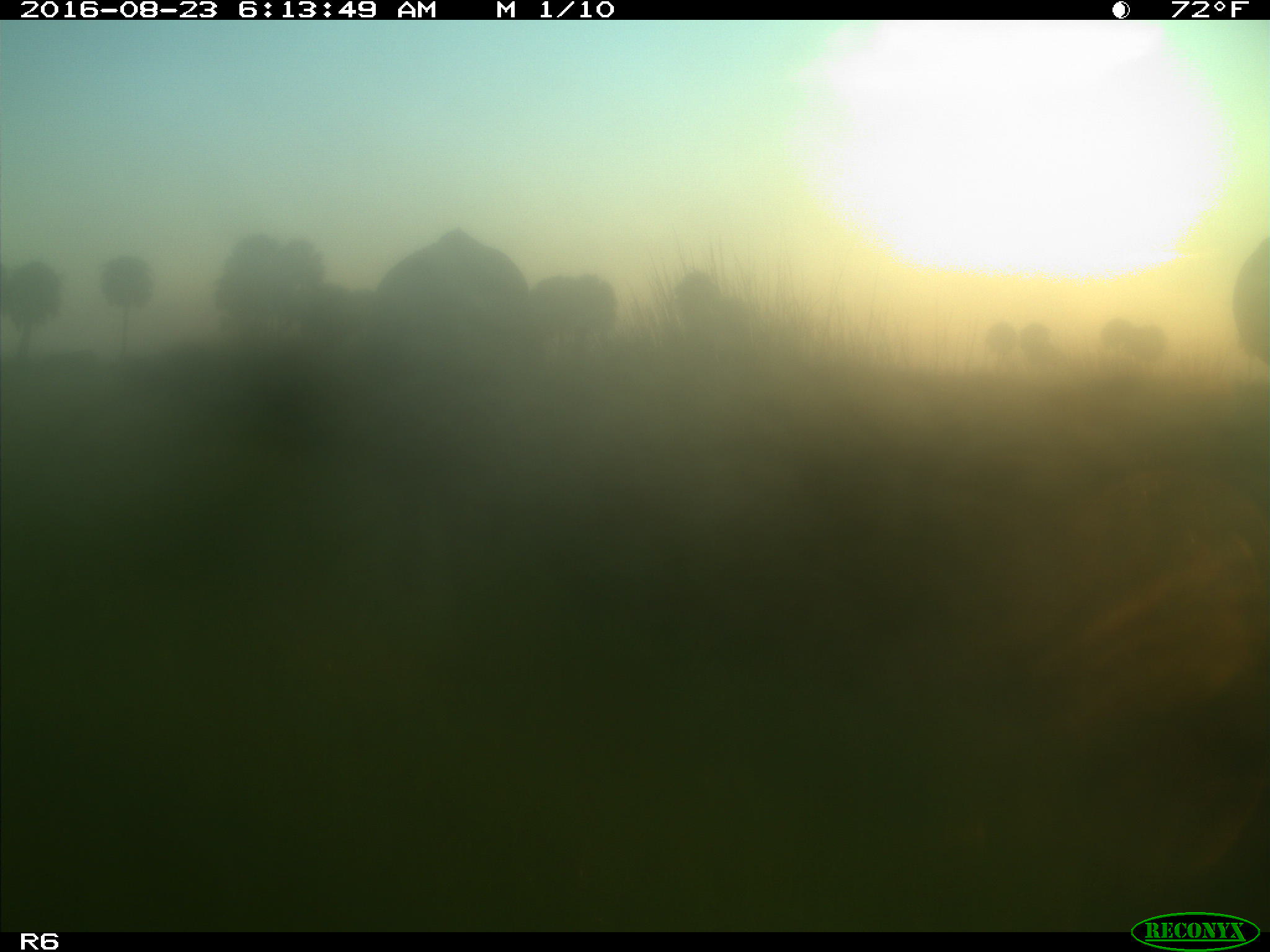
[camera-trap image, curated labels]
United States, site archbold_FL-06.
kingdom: Animalia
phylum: Chordata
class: Mammalia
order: Artiodactyla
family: Bovidae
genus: Bos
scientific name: Bos taurus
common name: domestic cow